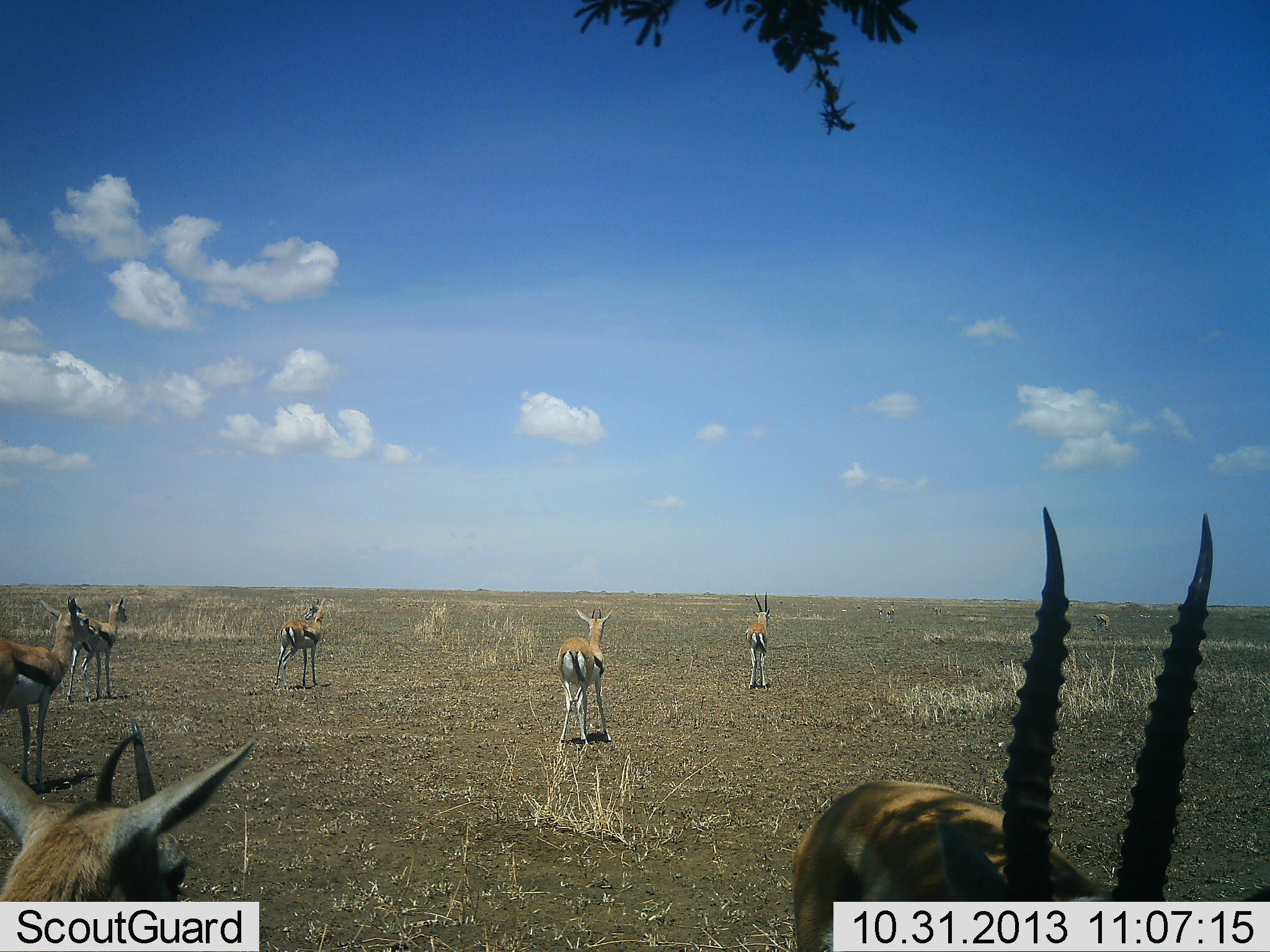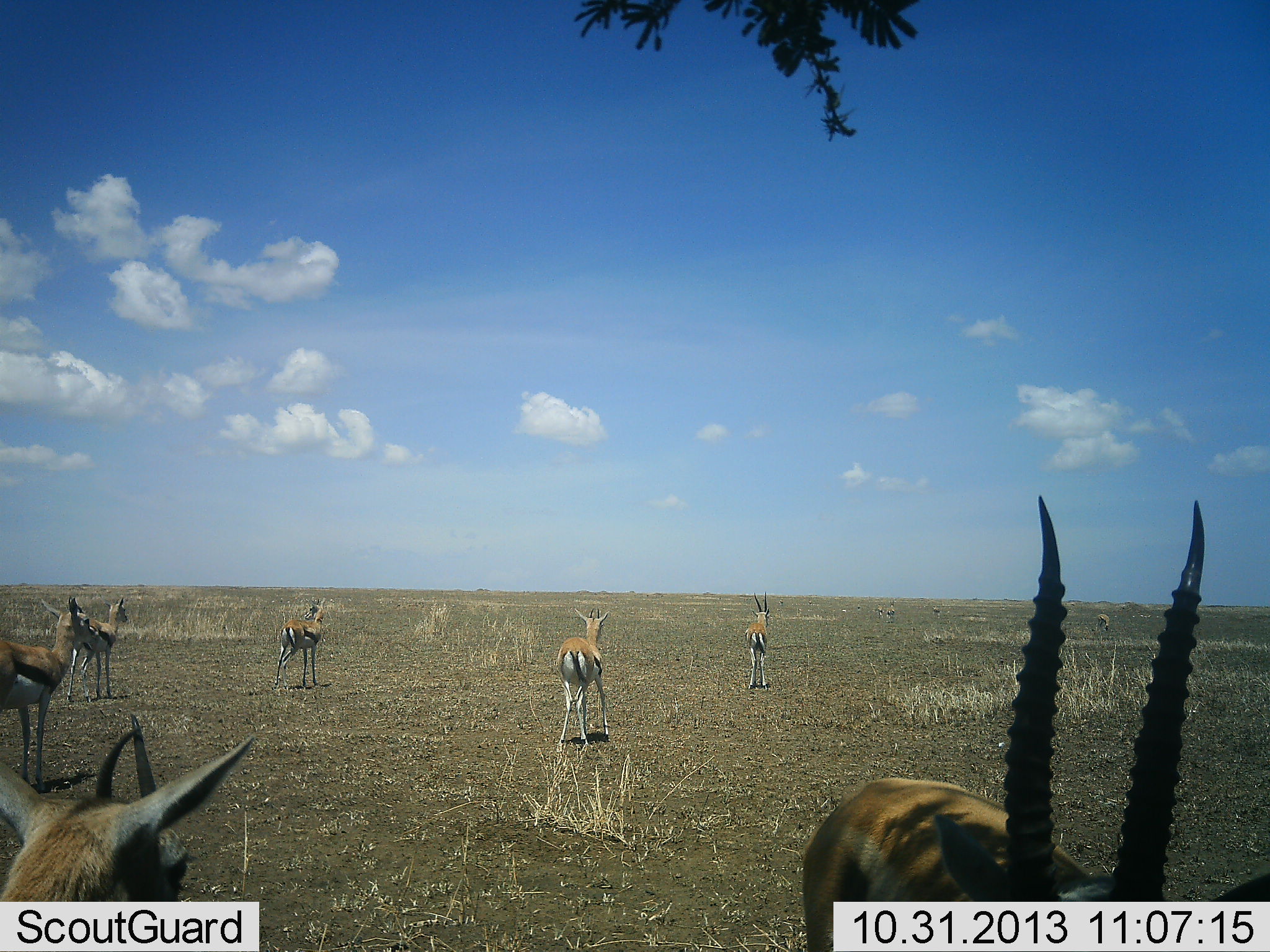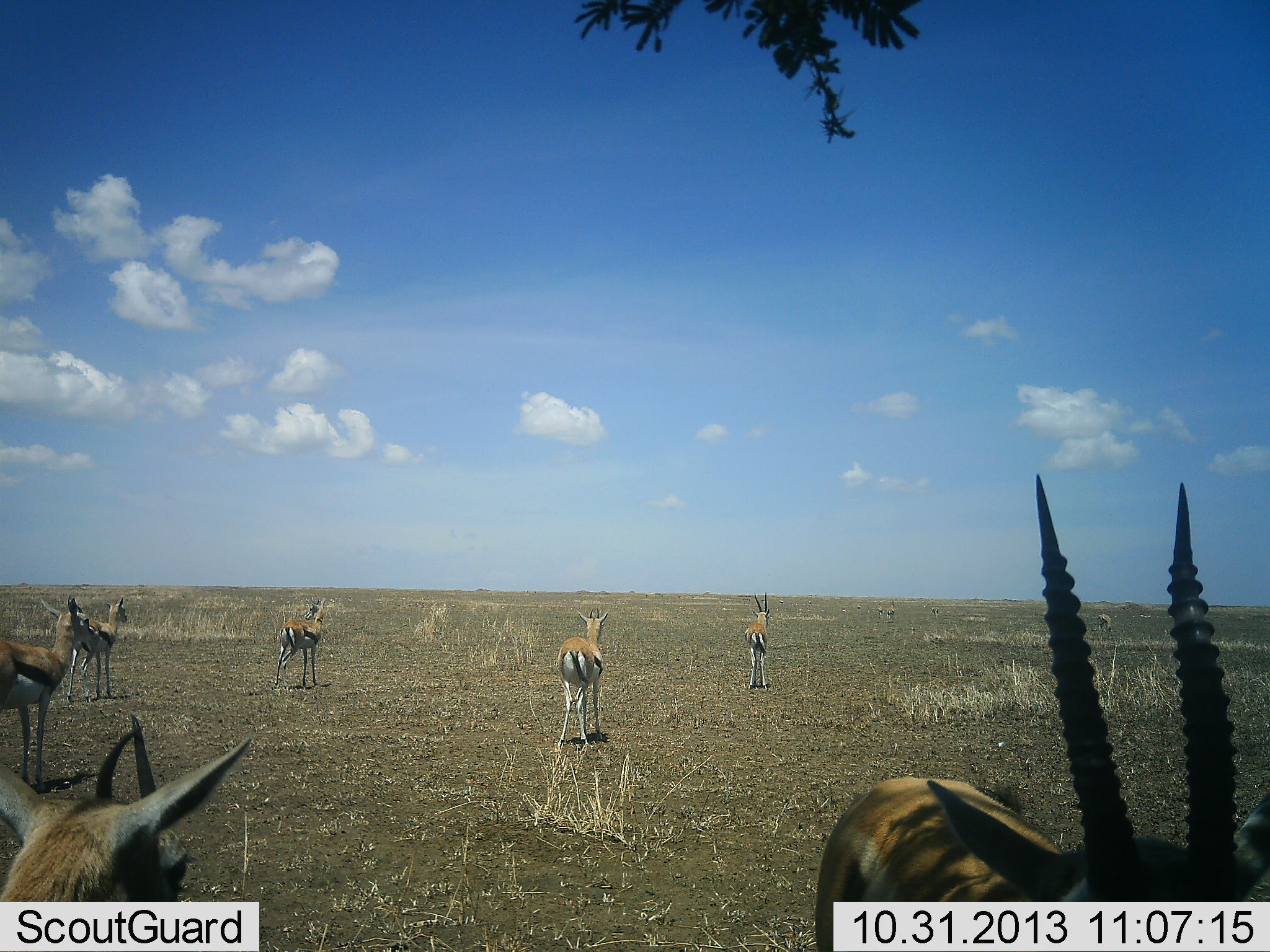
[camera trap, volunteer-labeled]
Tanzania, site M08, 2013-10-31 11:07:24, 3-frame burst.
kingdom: Animalia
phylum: Chordata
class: Mammalia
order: Artiodactyla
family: Bovidae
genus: Eudorcas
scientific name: Eudorcas thomsonii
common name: thomson's gazelle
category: gazellethomsons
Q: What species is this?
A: Gazellethomsons (thomson's gazelle) (Eudorcas thomsonii).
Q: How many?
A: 7.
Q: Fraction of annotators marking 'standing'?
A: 90%.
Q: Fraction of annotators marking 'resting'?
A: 5%.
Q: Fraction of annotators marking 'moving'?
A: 14%.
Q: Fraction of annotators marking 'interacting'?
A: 0%.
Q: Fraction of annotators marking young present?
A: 0%.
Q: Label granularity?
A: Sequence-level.